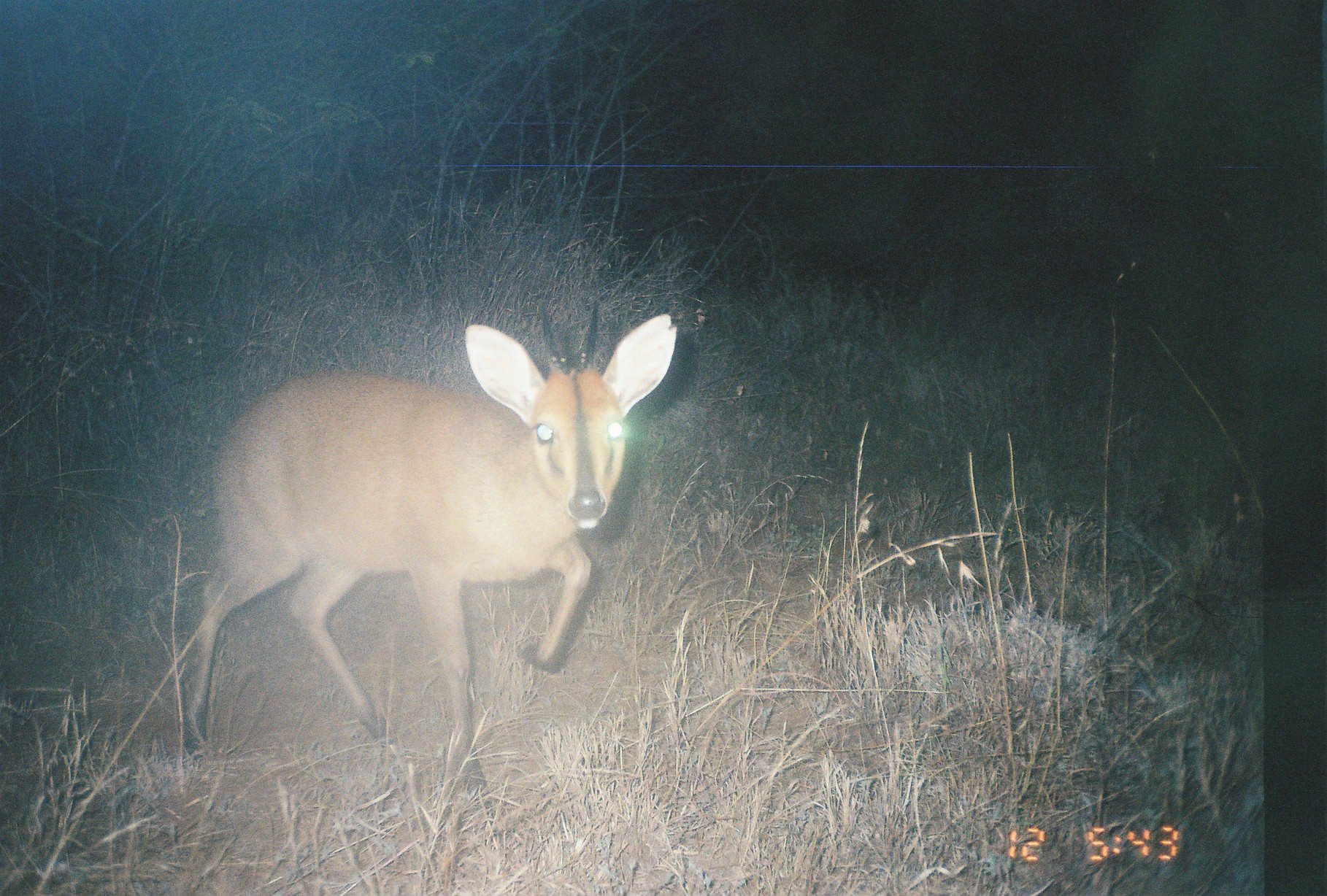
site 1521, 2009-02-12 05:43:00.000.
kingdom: Animalia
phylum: Chordata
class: Mammalia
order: Artiodactyla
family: Bovidae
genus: Sylvicapra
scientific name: Sylvicapra grimmia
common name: bush duiker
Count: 1.